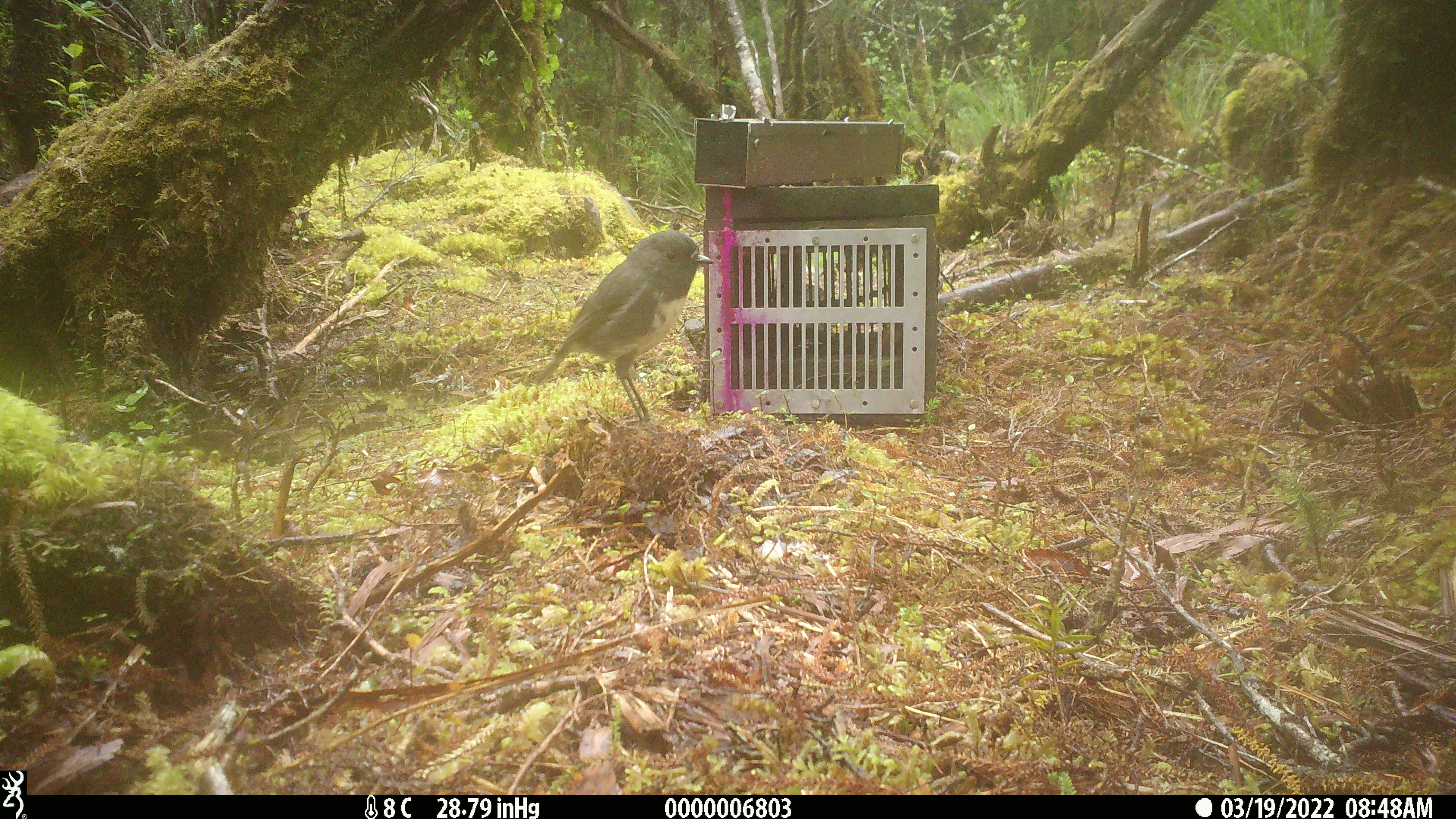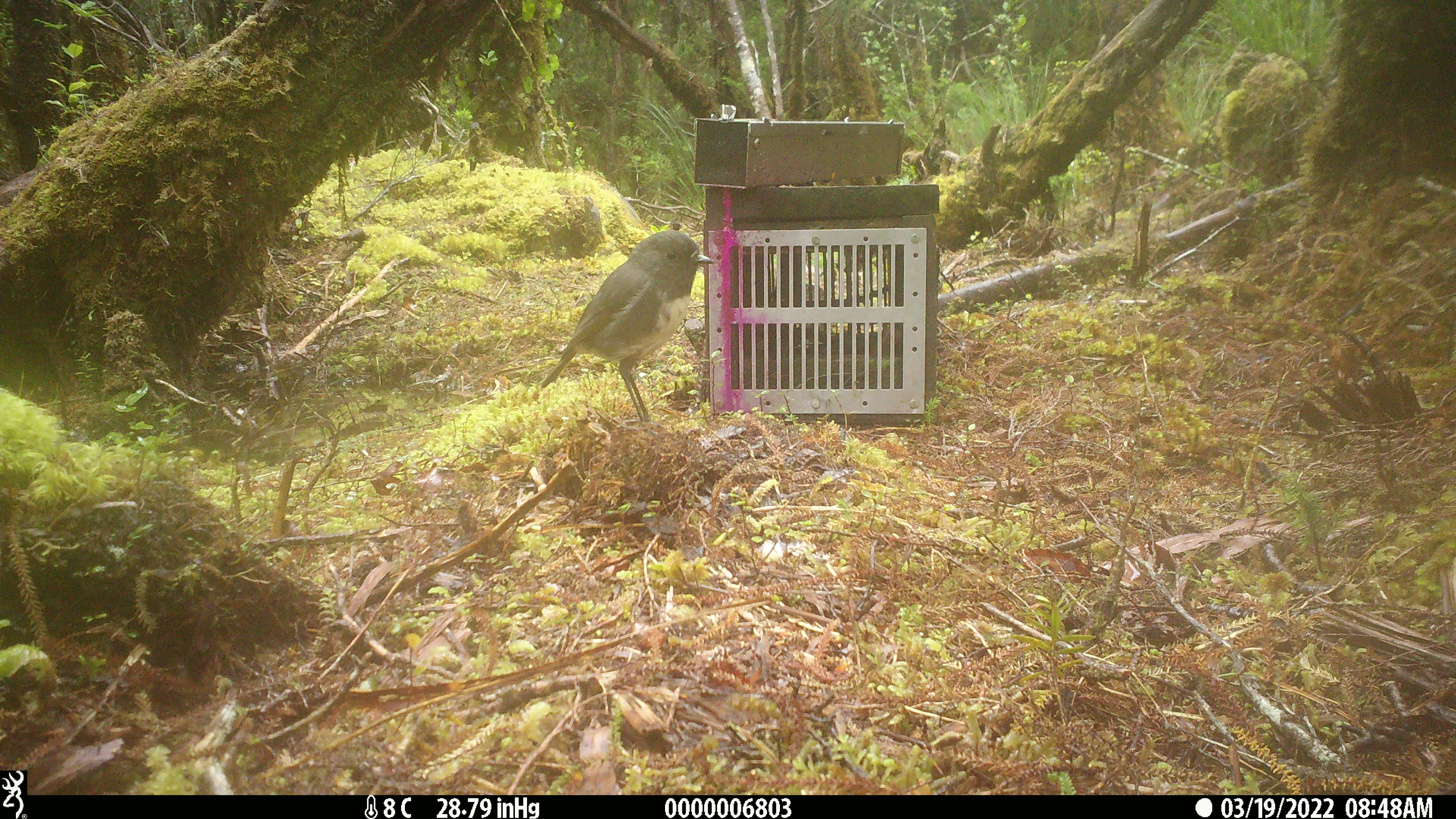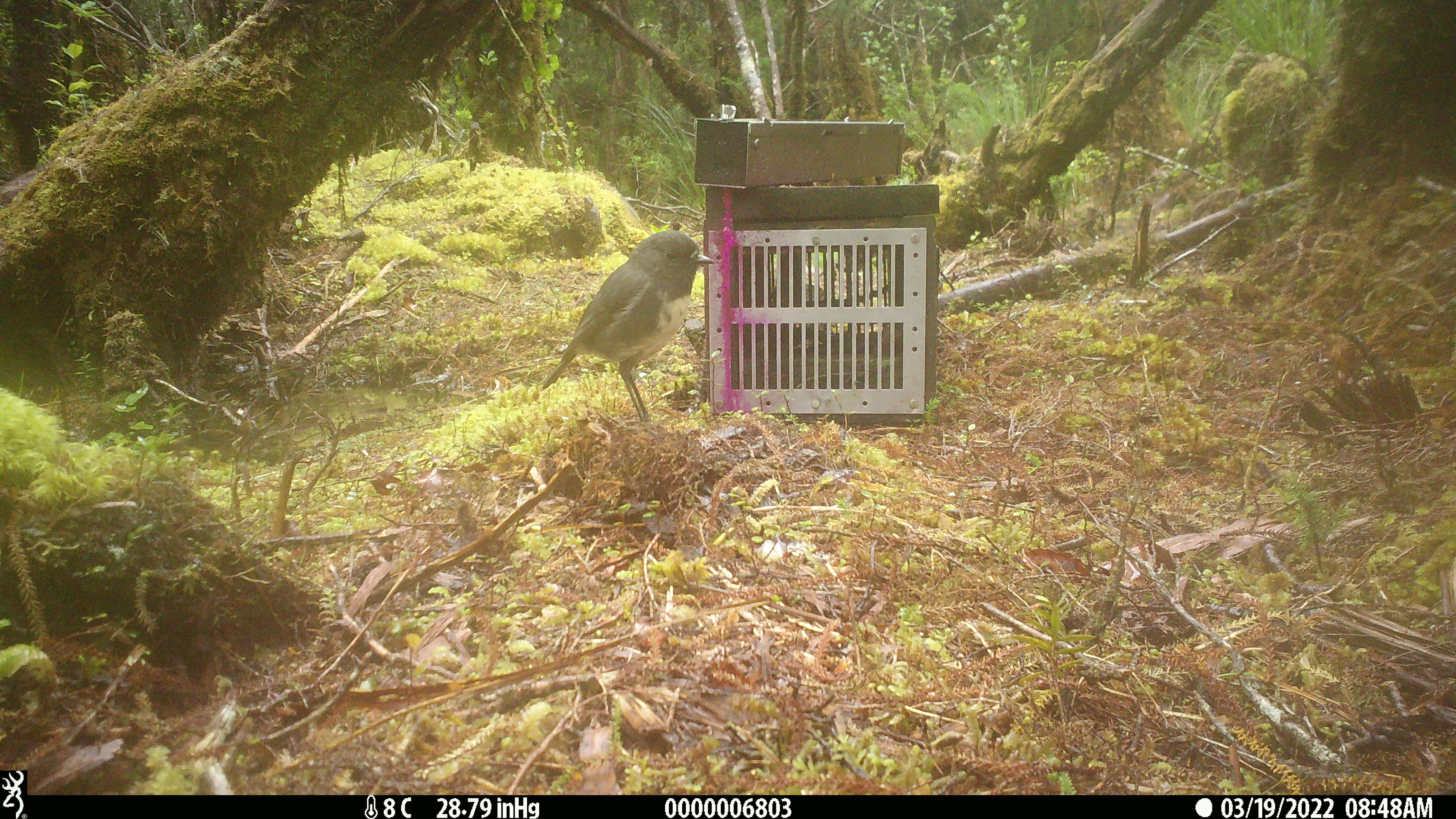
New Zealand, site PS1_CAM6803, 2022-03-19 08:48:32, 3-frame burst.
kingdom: Animalia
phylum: Chordata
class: Aves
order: Passeriformes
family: Petroicidae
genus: Petroica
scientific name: Petroica australis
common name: new zealand robin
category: robin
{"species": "robin (new zealand robin) (Petroica australis)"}